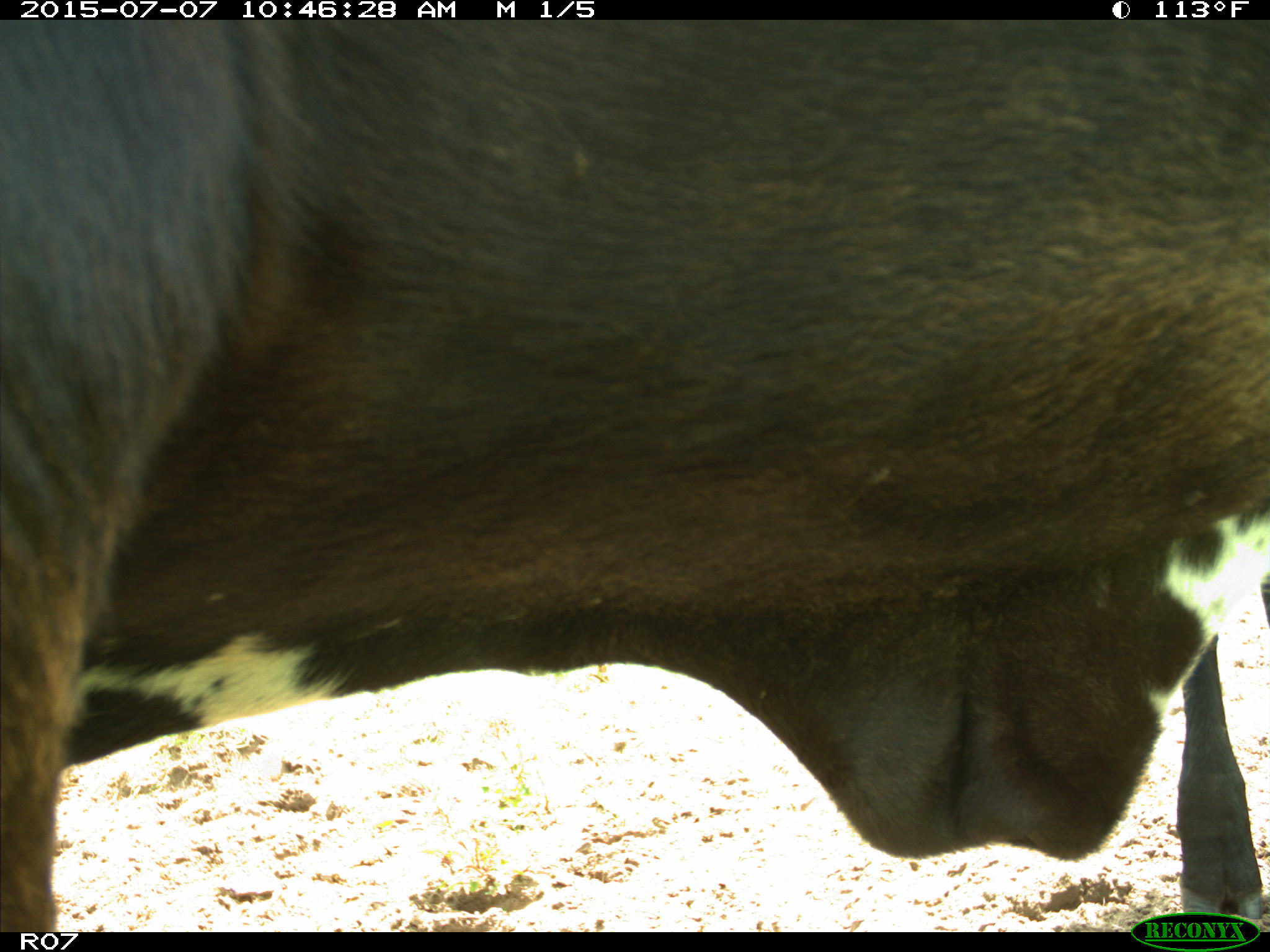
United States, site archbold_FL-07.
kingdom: Animalia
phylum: Chordata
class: Mammalia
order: Artiodactyla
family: Bovidae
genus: Bos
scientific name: Bos taurus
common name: domestic cow